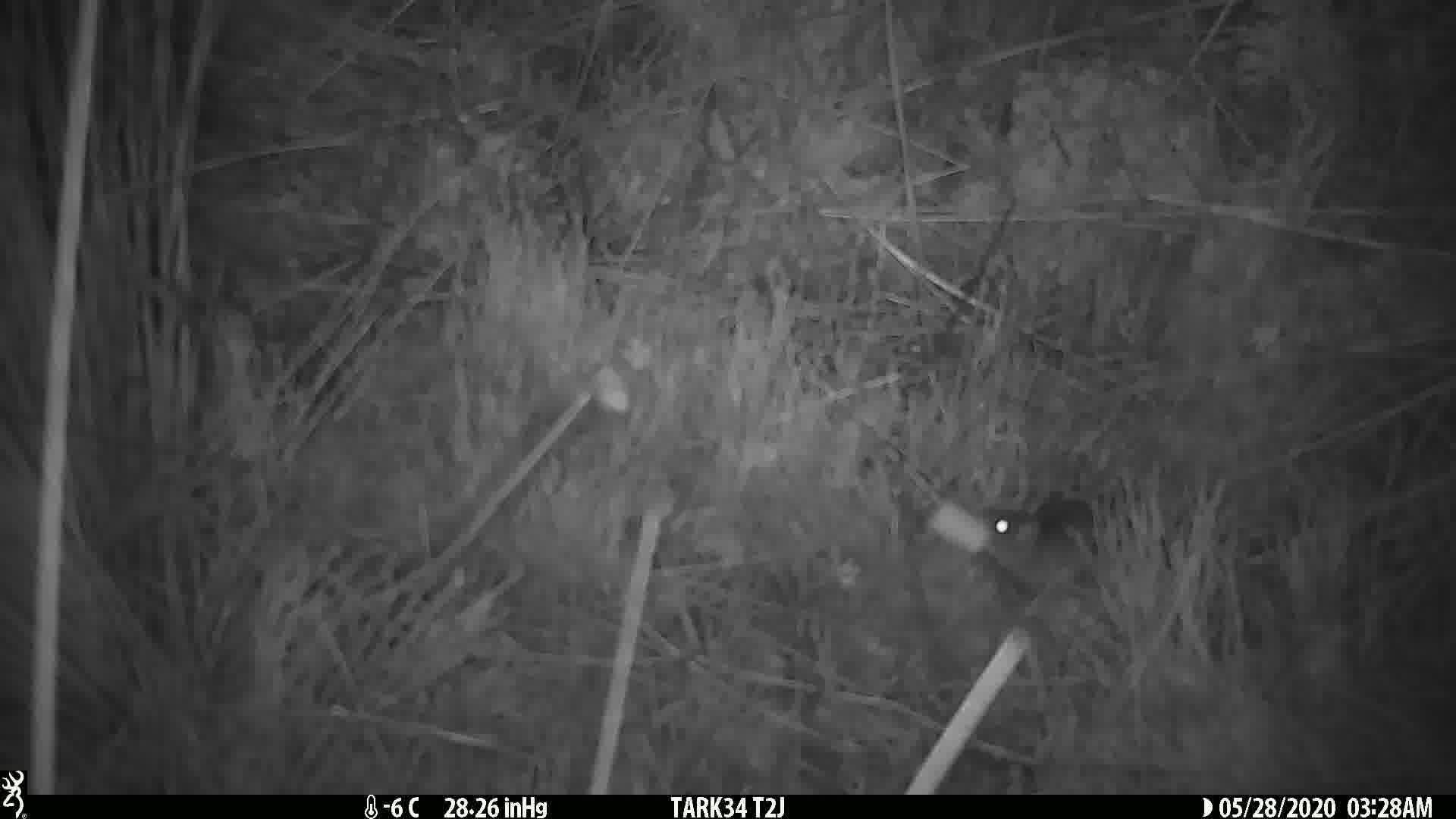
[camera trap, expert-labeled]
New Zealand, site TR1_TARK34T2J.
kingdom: Animalia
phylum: Chordata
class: Mammalia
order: Rodentia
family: Muridae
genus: Mus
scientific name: Mus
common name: mouse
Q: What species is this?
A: Mouse (Mus).